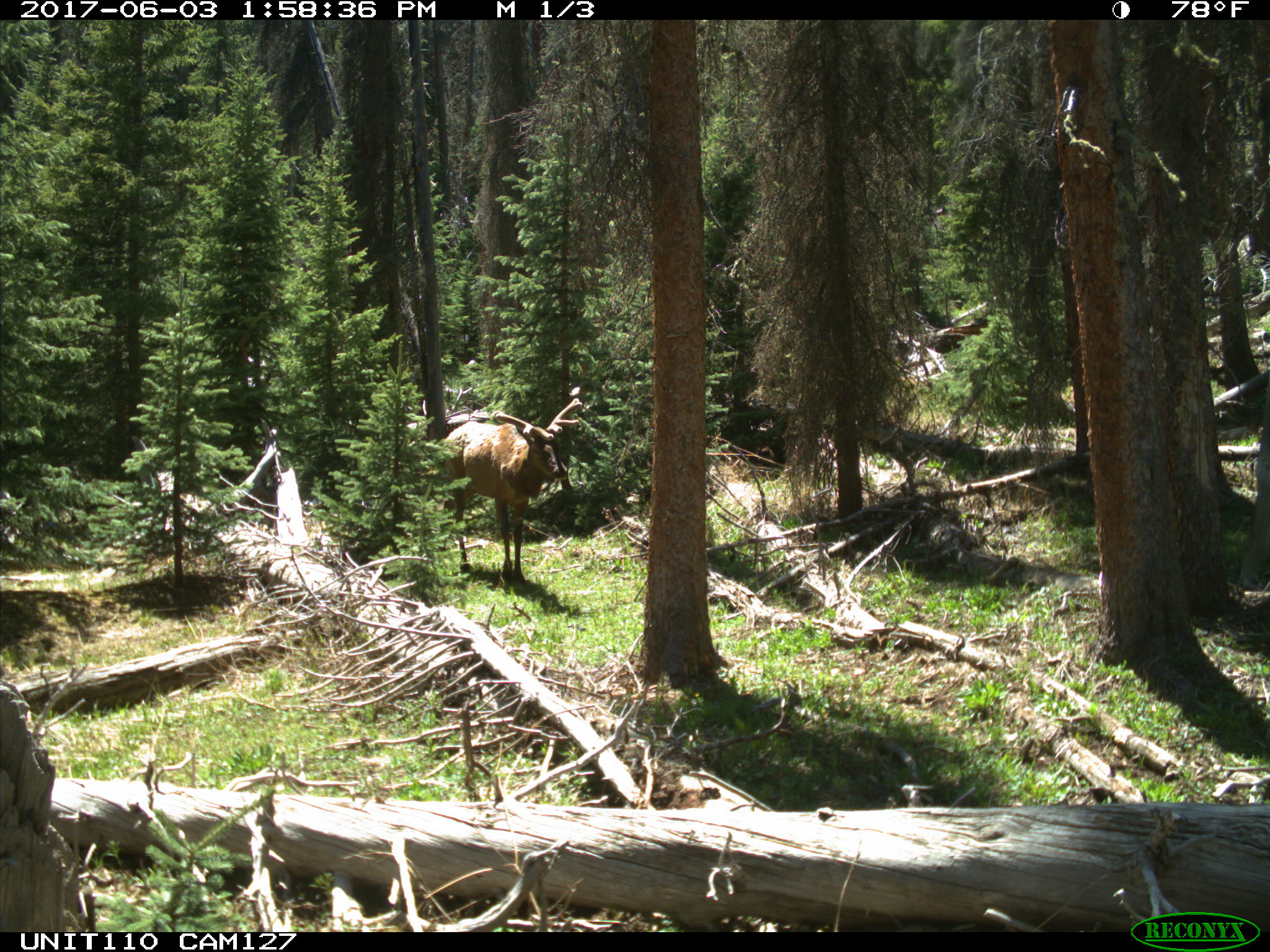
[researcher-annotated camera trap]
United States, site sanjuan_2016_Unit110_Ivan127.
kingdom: Animalia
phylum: Chordata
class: Mammalia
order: Artiodactyla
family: Cervidae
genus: Cervus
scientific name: Cervus elaphus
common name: red deer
Cervus elaphus (red deer).